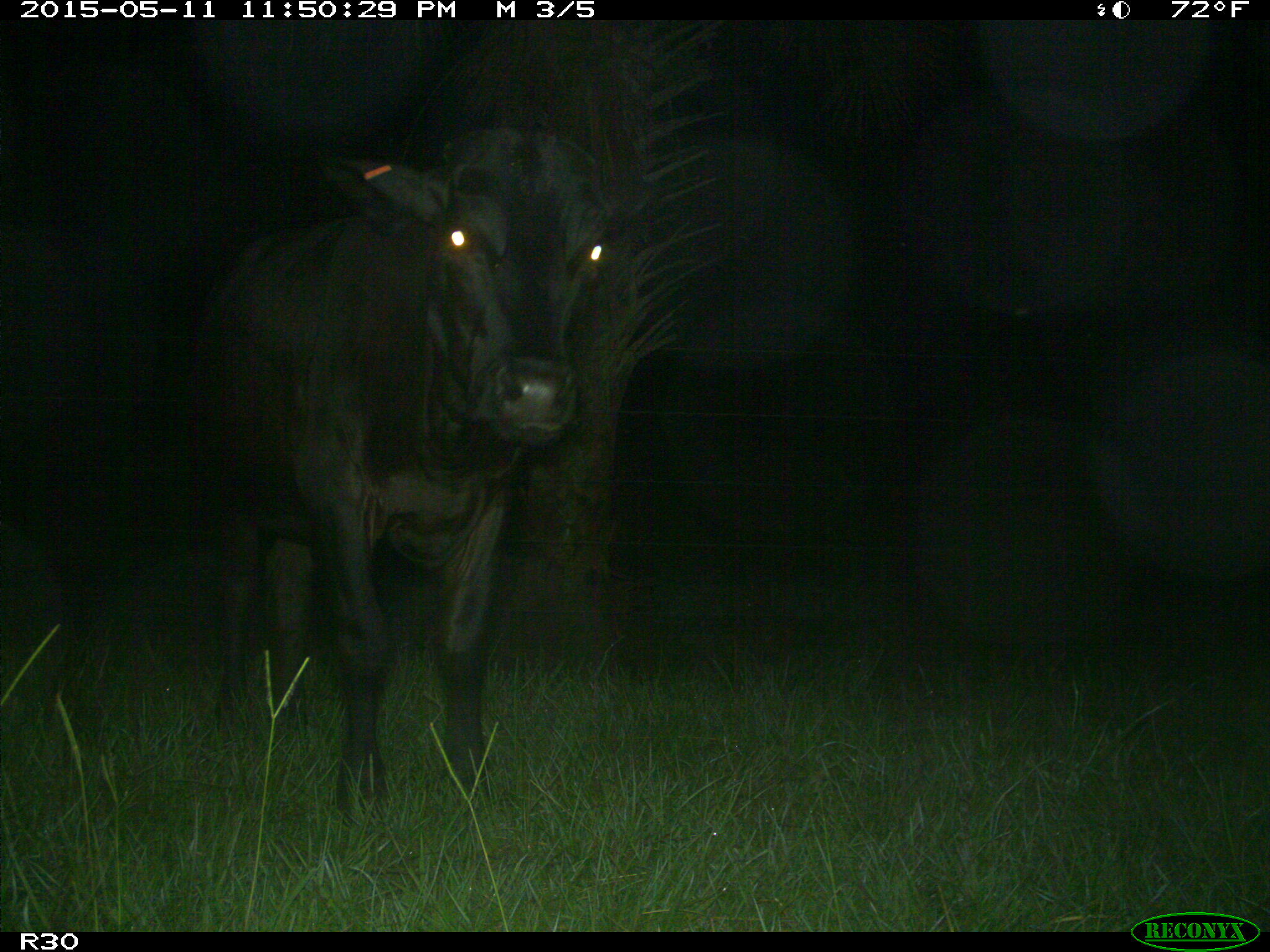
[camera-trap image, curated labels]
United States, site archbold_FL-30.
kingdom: Animalia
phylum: Chordata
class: Mammalia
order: Artiodactyla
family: Bovidae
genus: Bos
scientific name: Bos taurus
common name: domestic cow